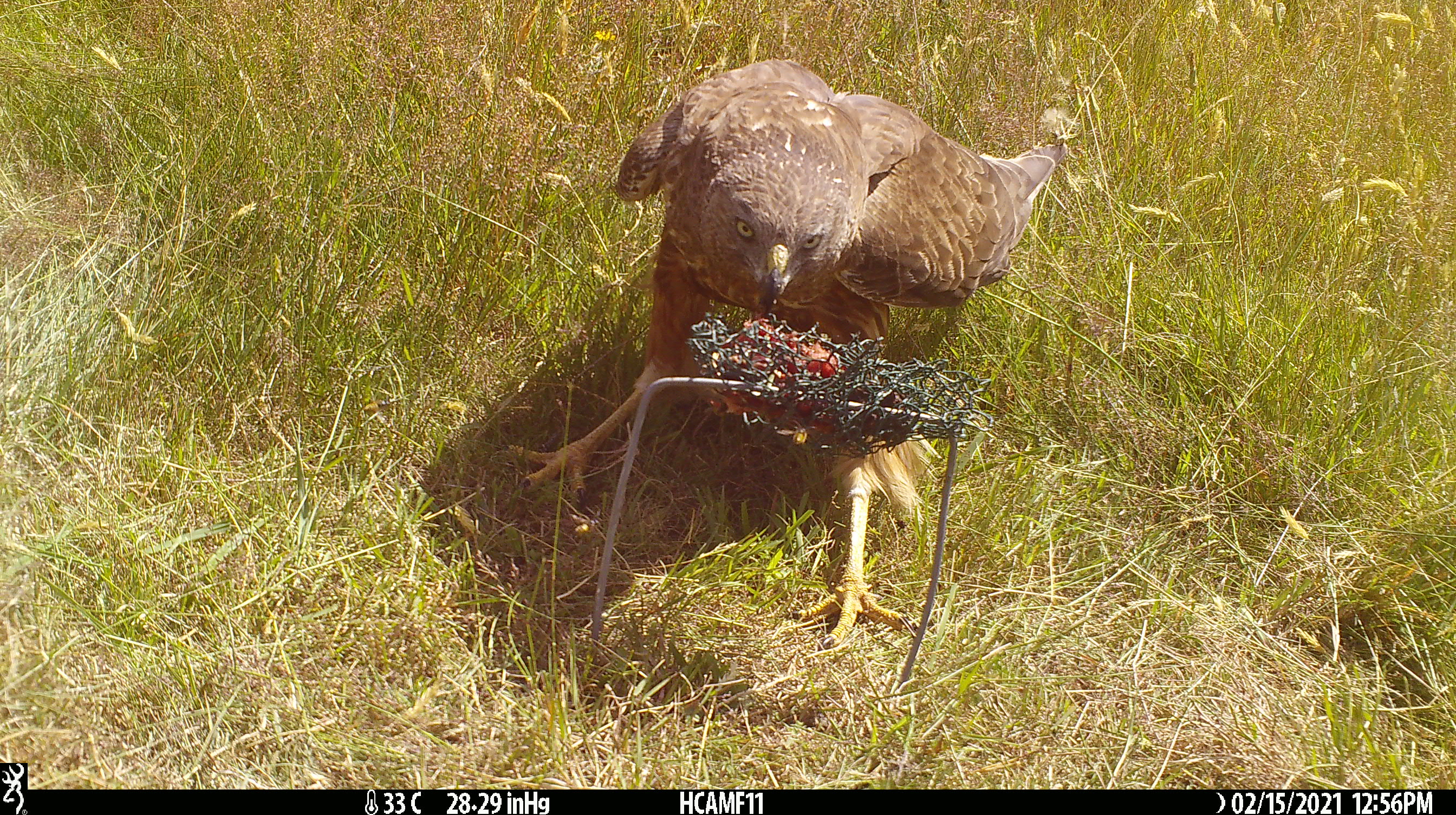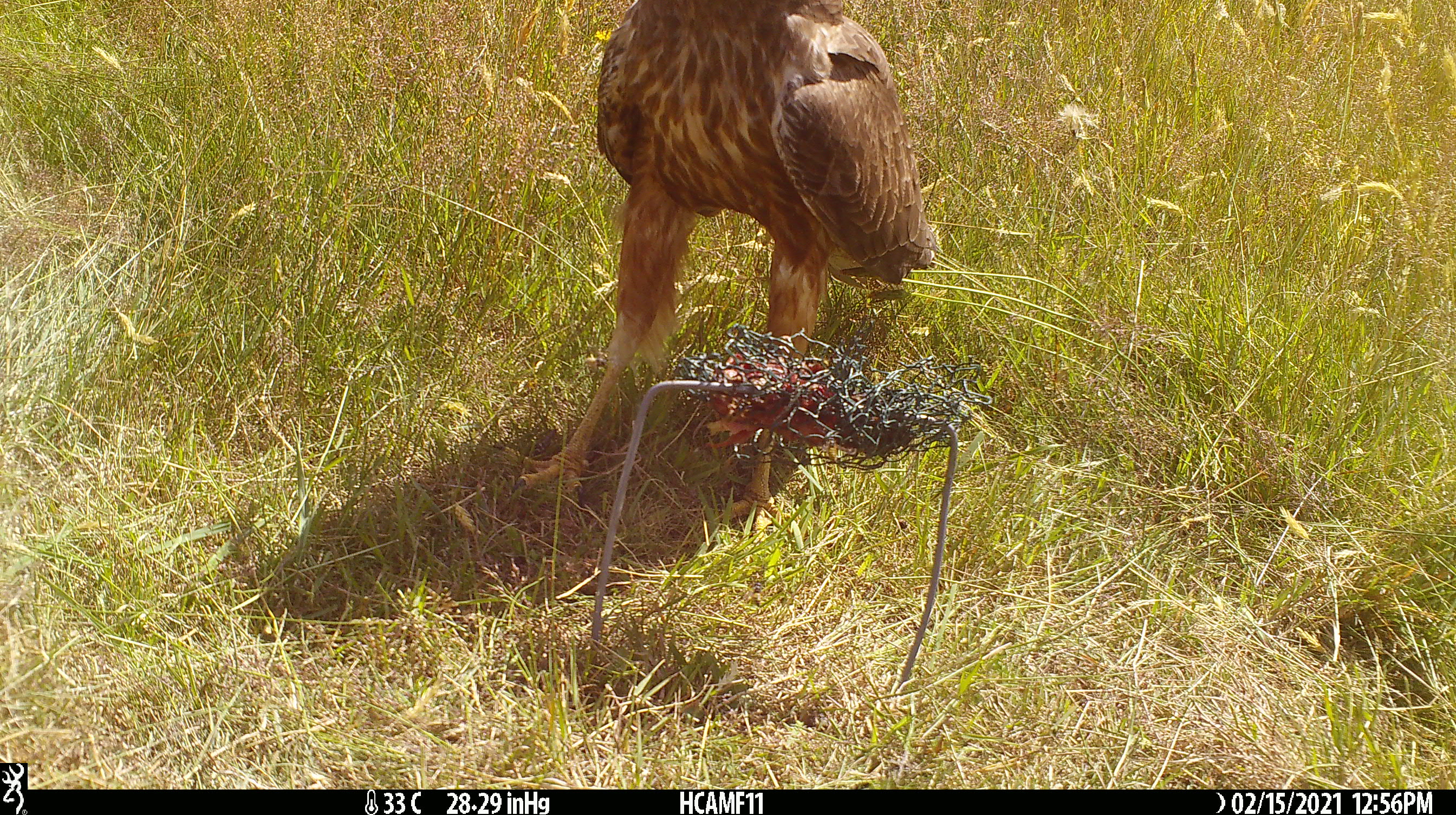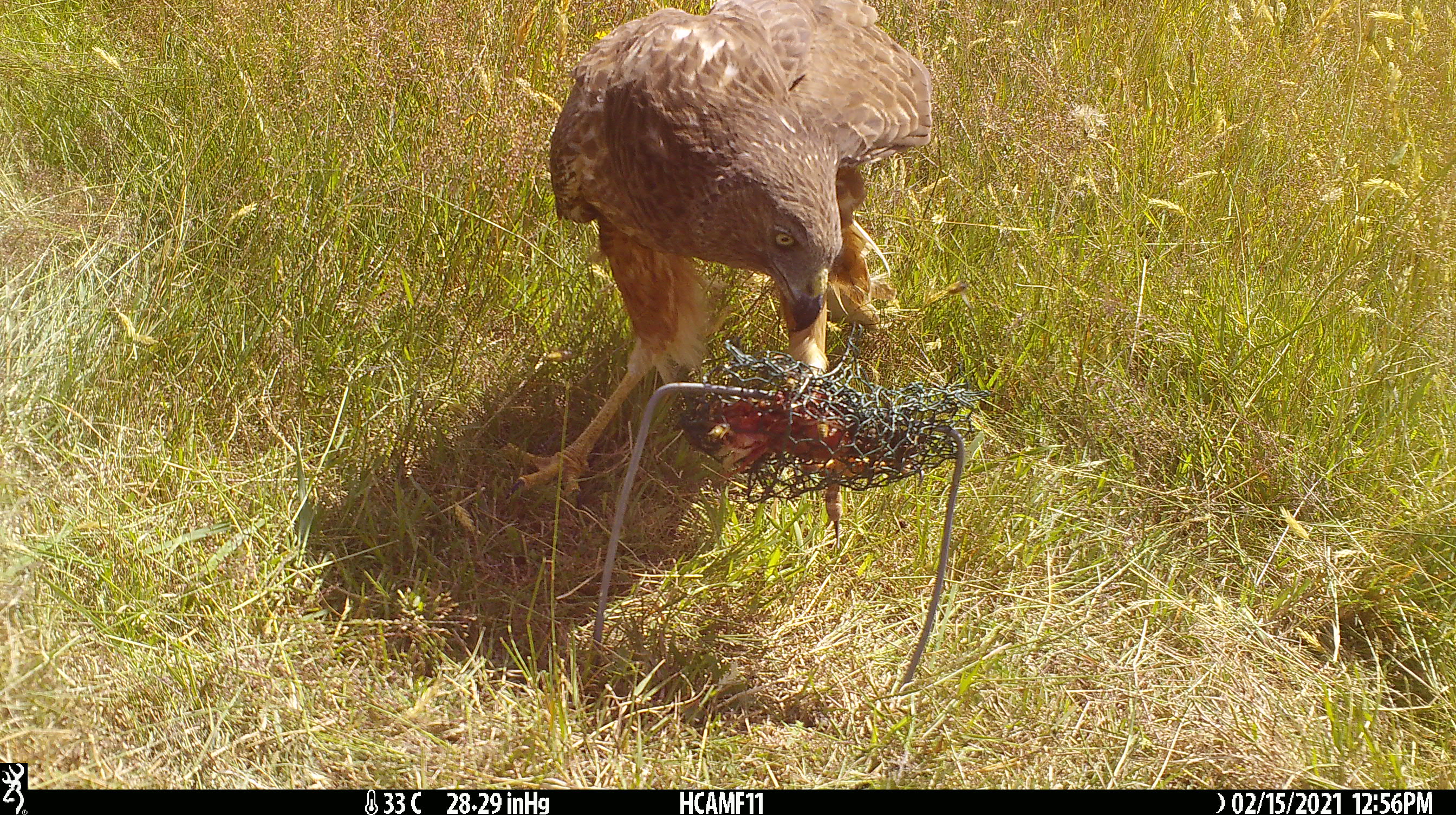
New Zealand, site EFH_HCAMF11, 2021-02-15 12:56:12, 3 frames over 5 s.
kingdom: Animalia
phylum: Chordata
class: Aves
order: Accipitriformes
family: Accipitridae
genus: Circus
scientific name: Circus approximans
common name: swamp harrier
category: harrier